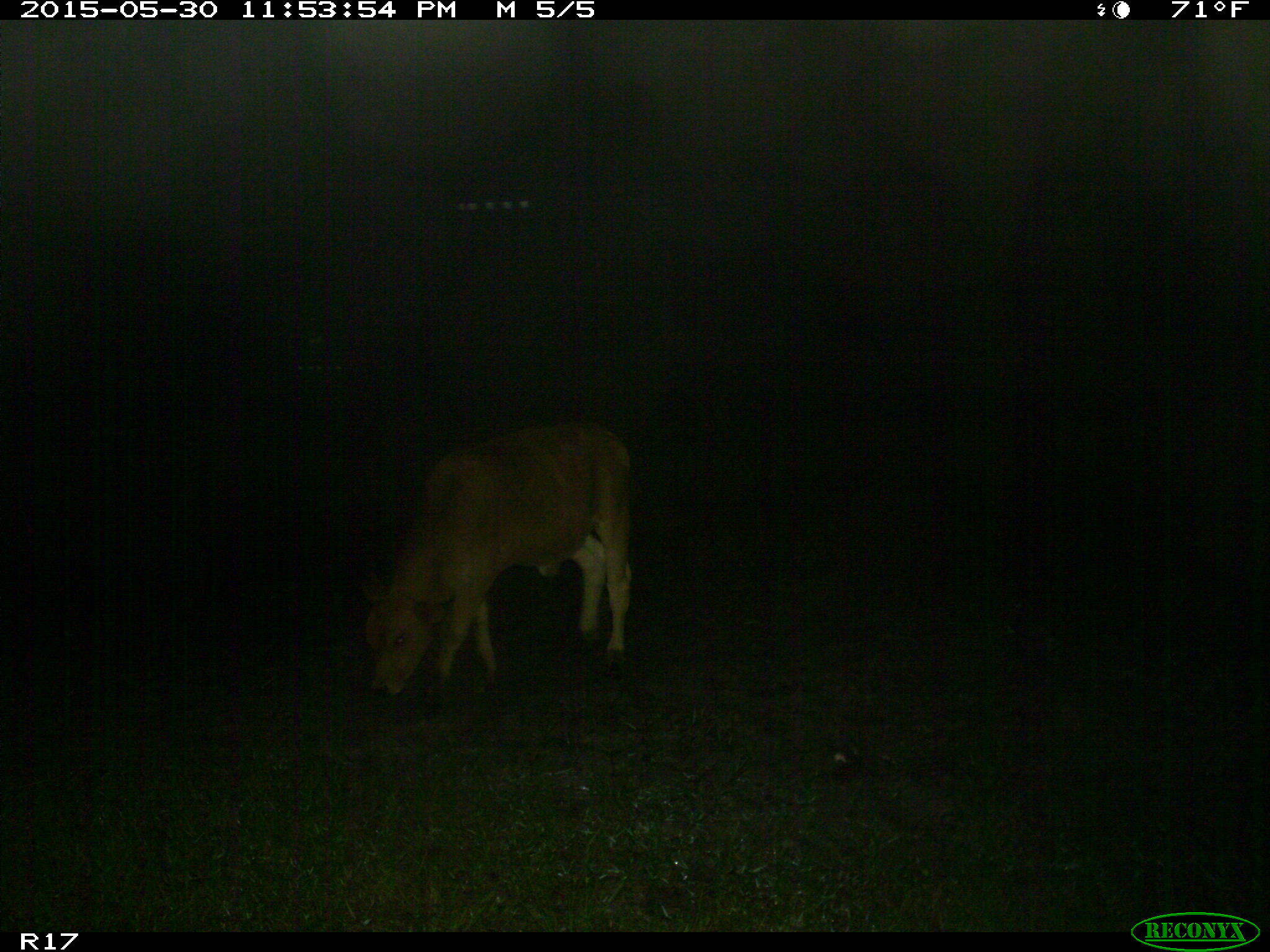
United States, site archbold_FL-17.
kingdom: Animalia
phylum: Chordata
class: Mammalia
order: Artiodactyla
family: Bovidae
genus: Bos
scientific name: Bos taurus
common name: domestic cow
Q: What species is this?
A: Bos taurus (domestic cow).